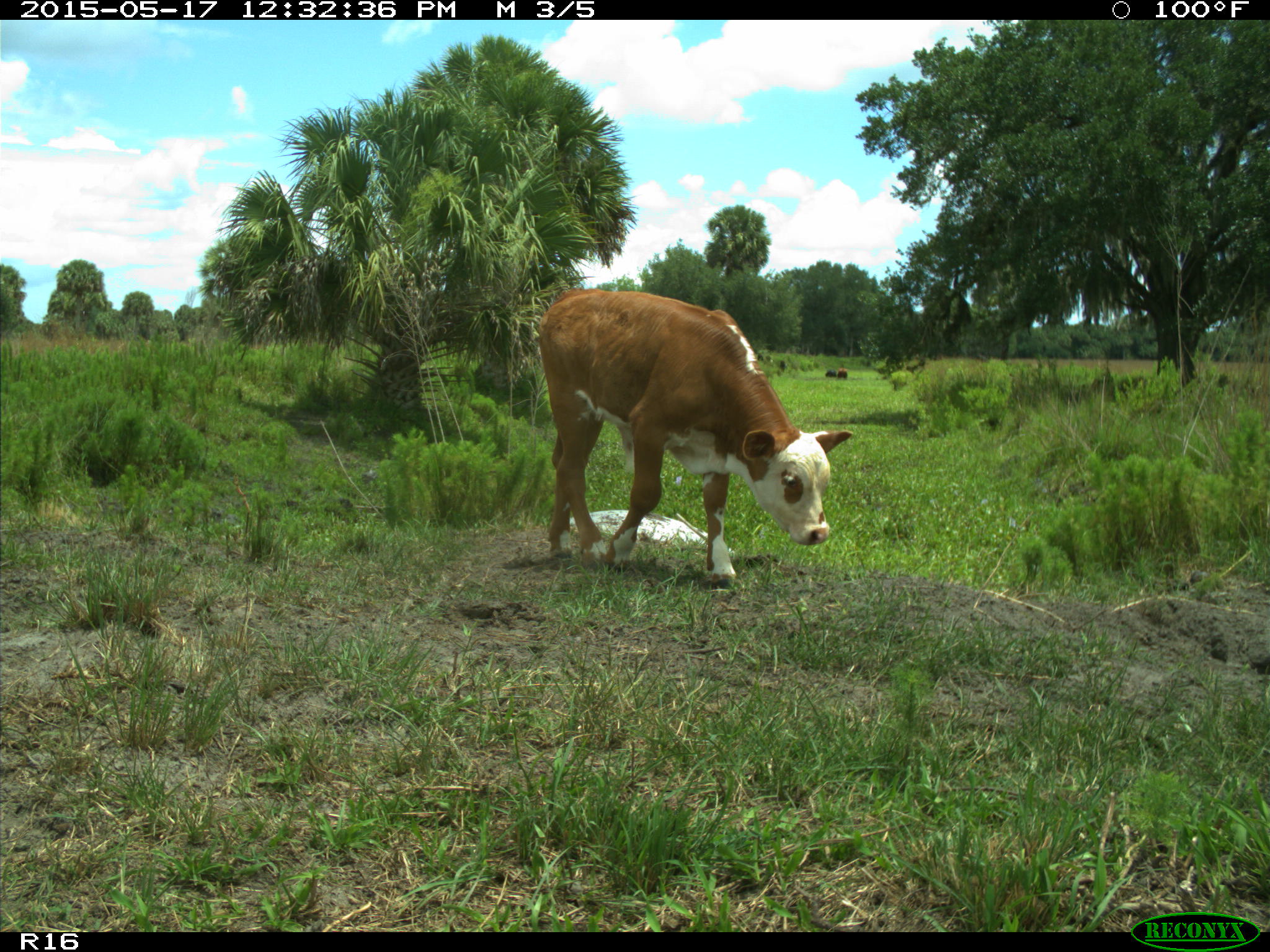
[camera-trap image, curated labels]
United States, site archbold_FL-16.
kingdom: Animalia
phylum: Chordata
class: Mammalia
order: Artiodactyla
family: Bovidae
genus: Bos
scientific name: Bos taurus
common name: domestic cow